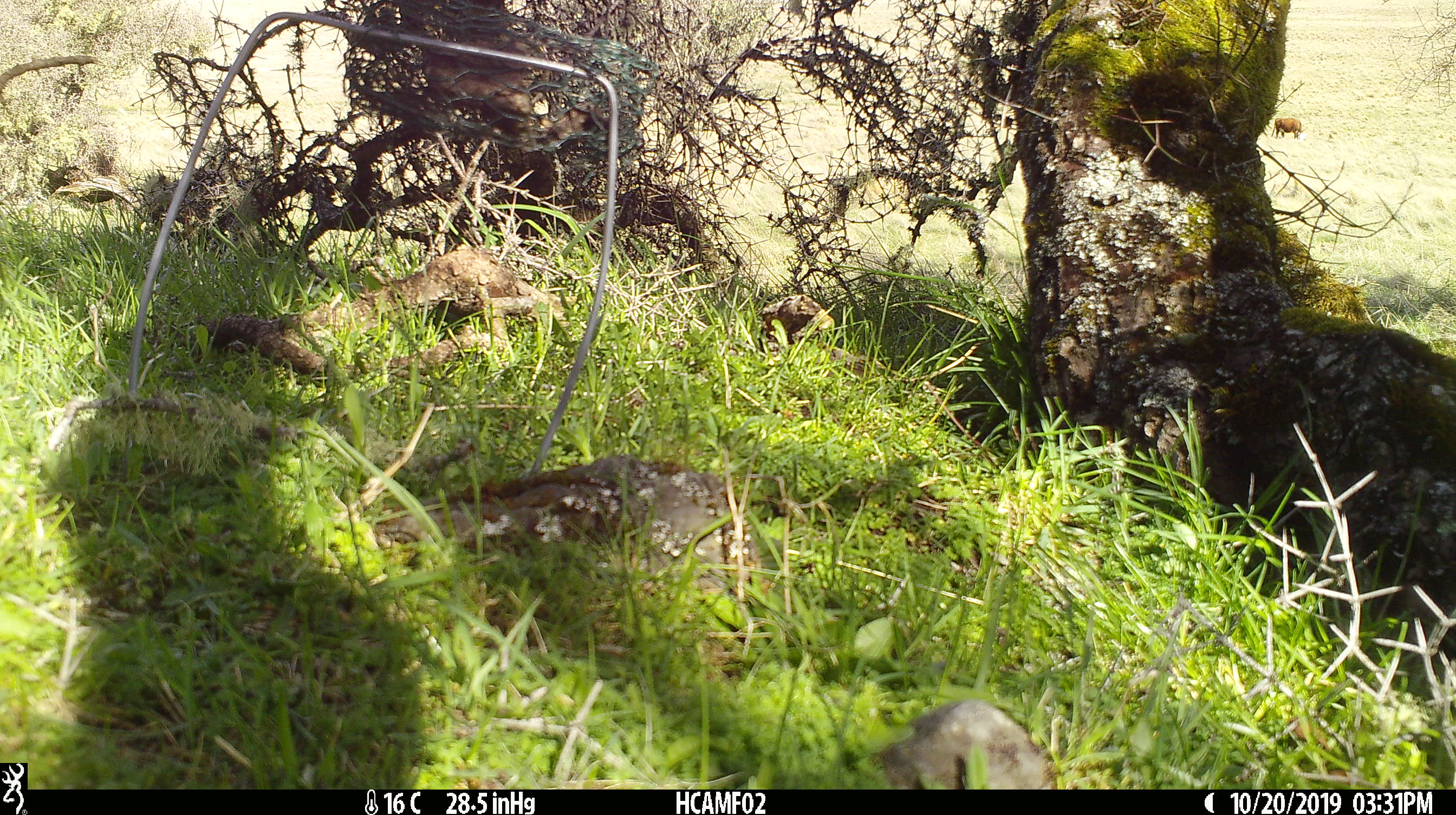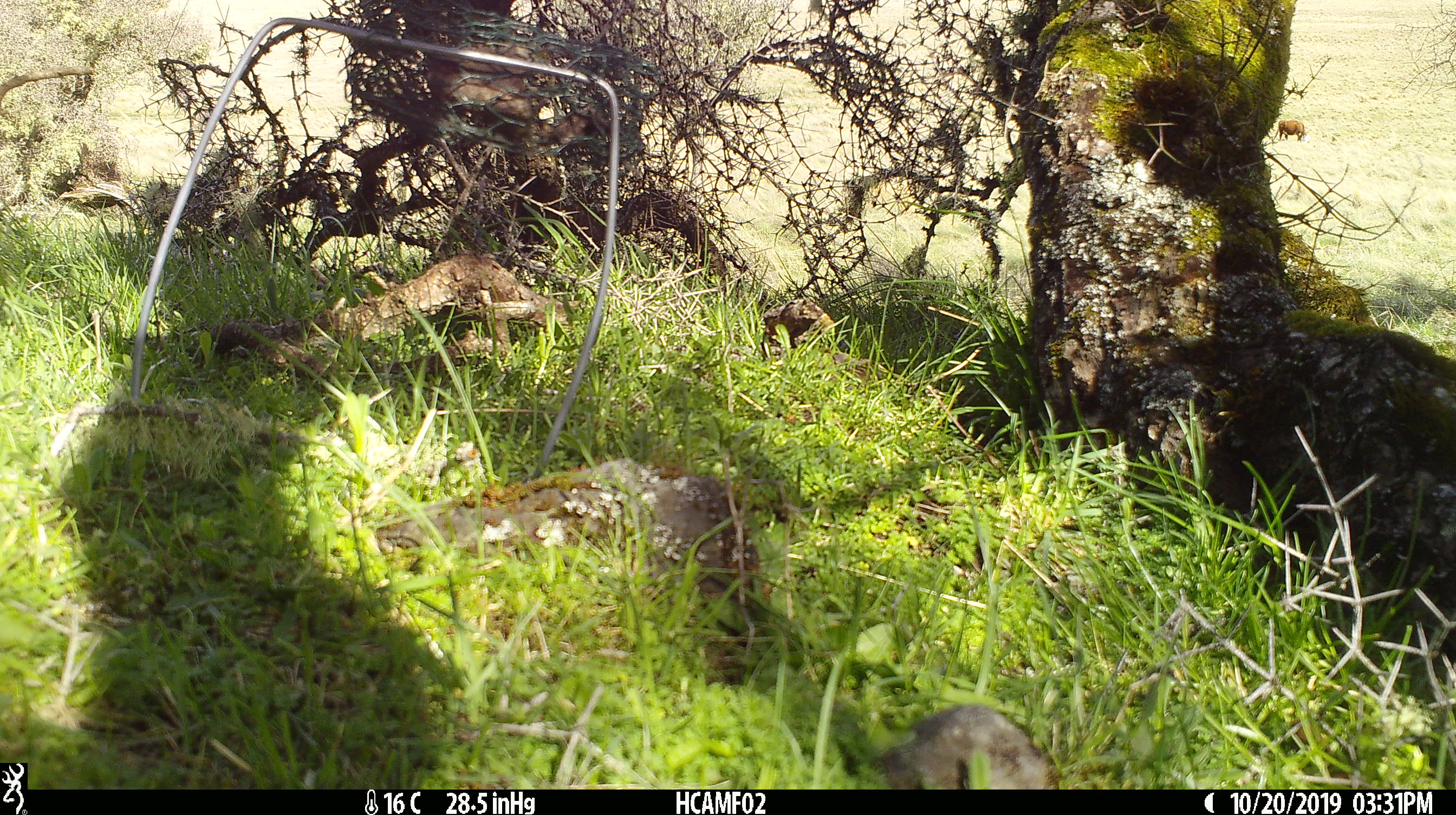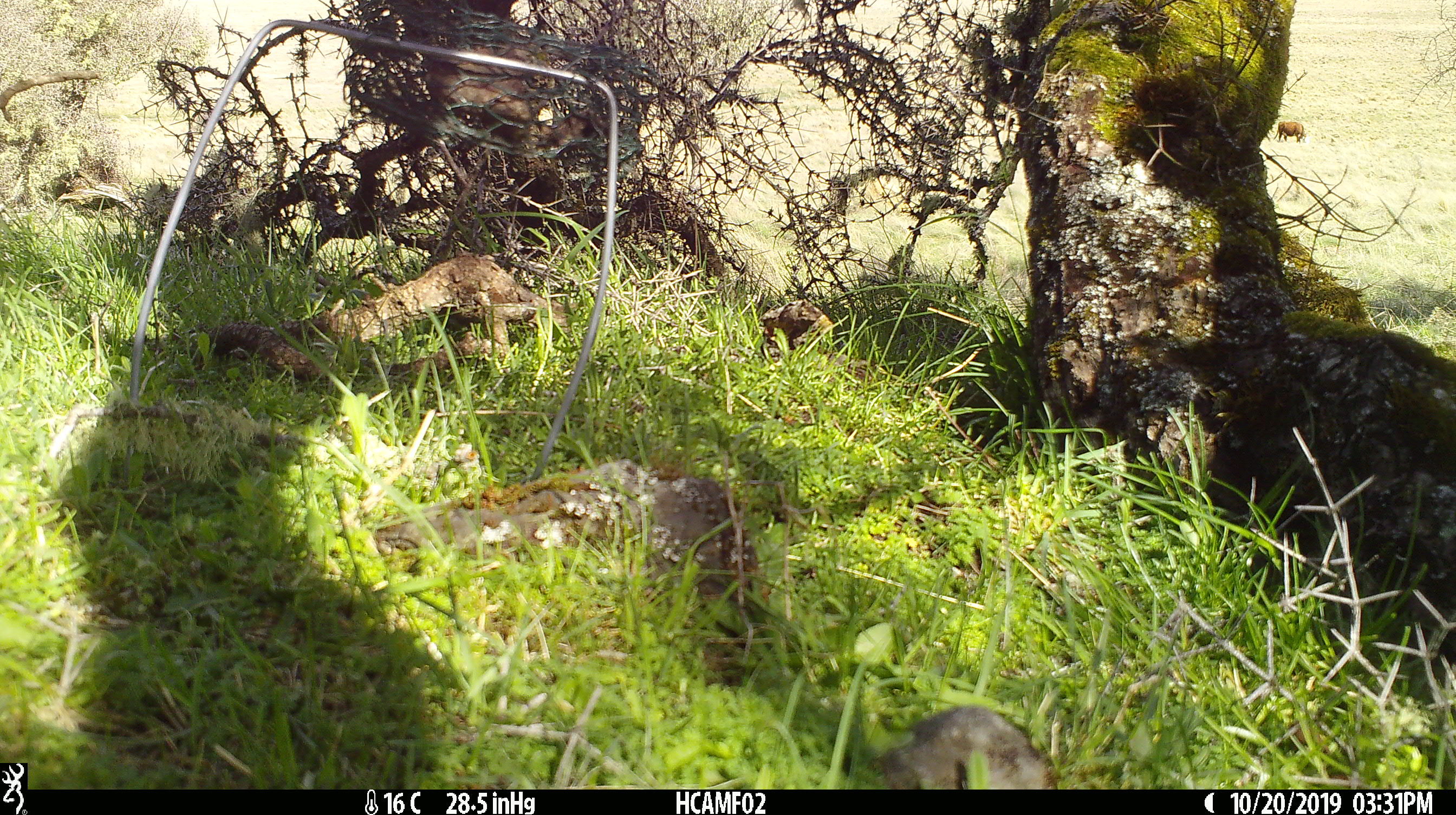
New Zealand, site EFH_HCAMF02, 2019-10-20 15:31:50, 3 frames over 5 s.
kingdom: Animalia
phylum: Chordata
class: Mammalia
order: Artiodactyla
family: Bovidae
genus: Bos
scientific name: Bos taurus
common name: domestic cow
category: cow